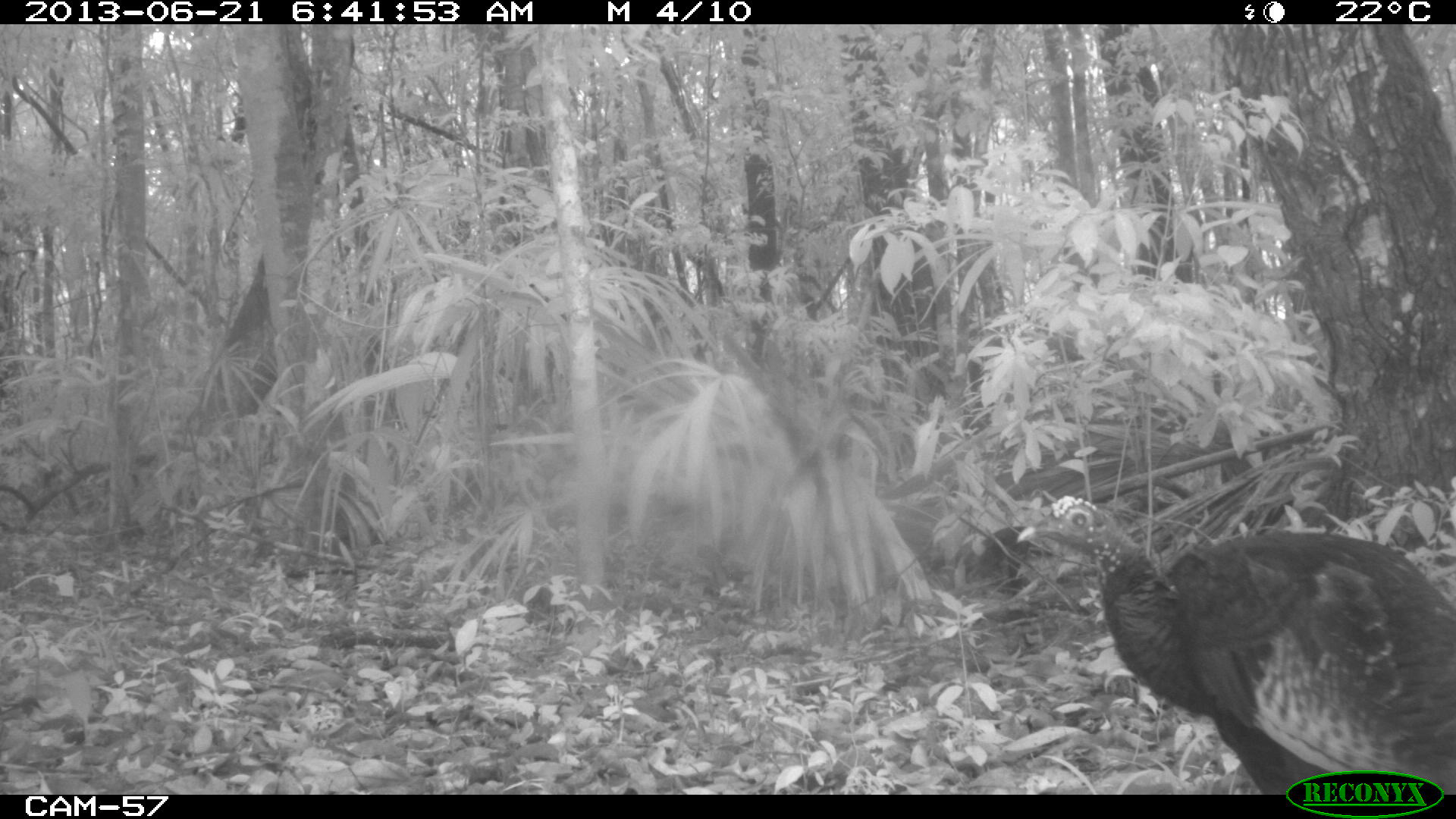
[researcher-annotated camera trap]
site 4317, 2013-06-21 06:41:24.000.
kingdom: Animalia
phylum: Chordata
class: Aves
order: Galliformes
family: Phasianidae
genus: Meleagris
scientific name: Meleagris ocellata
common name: ocellated turkey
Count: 1.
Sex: female.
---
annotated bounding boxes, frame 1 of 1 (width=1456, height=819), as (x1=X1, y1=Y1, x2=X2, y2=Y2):
meleagris ocellata: (x1=1015, y1=495, x2=1456, y2=792)